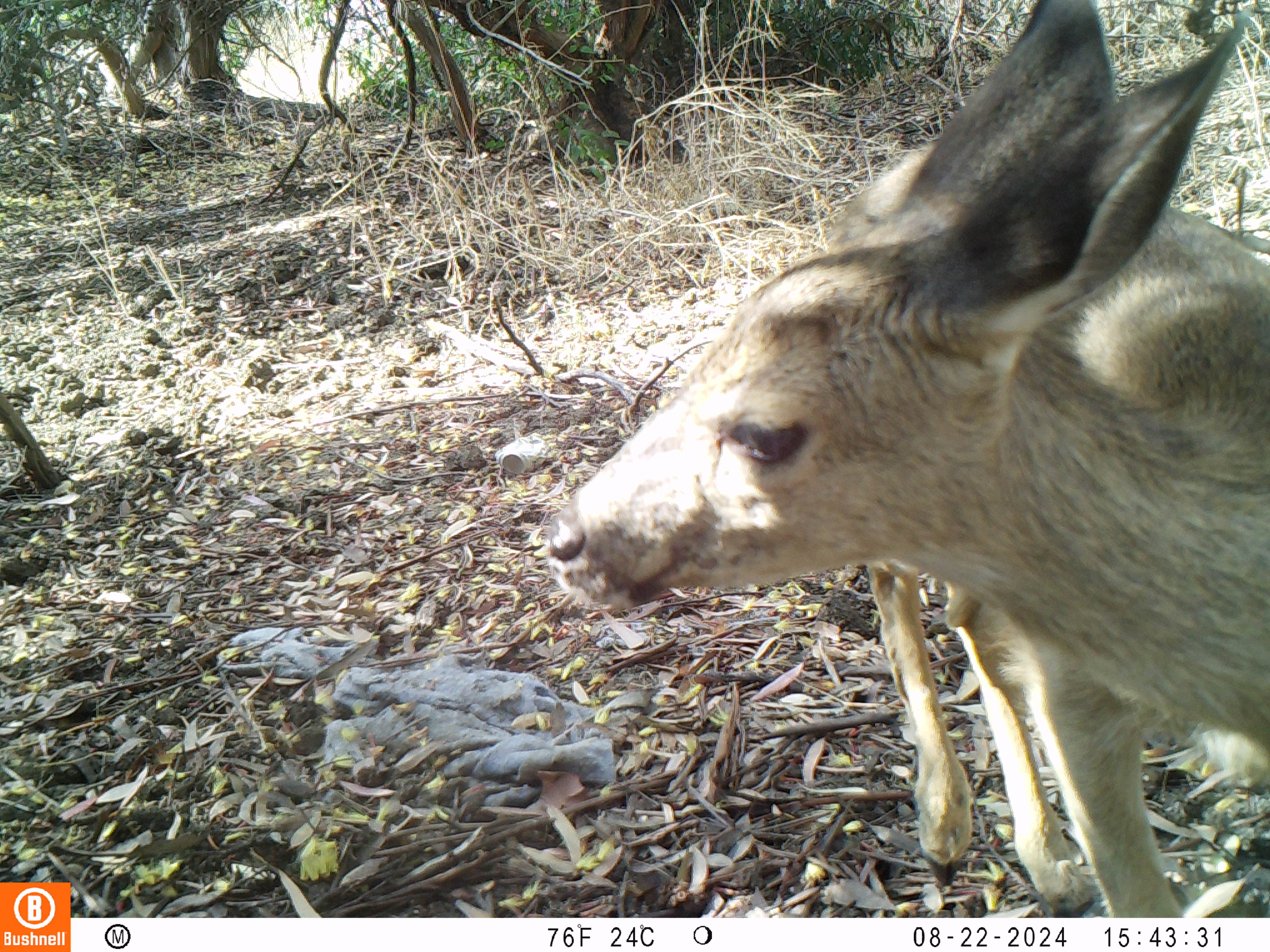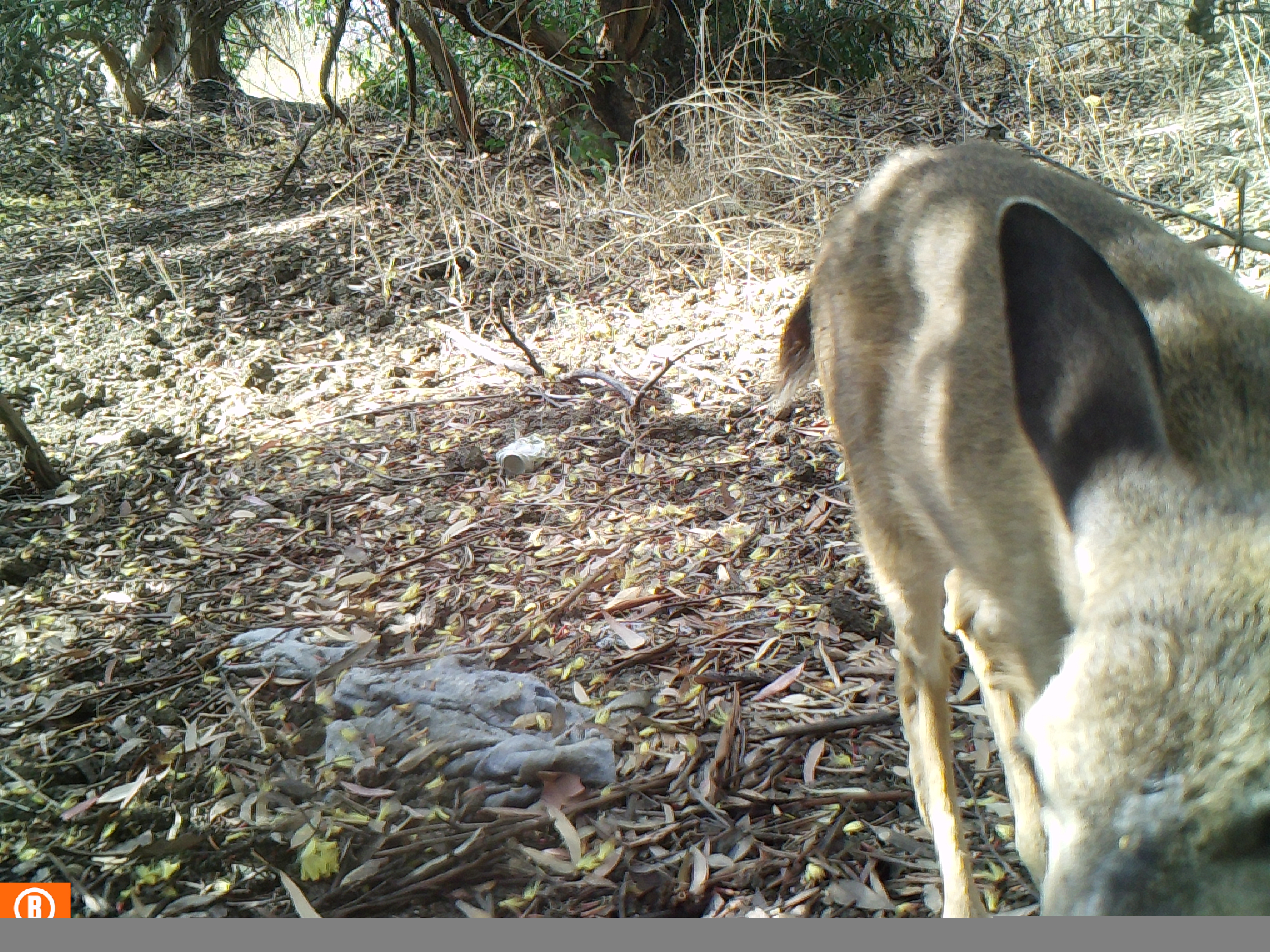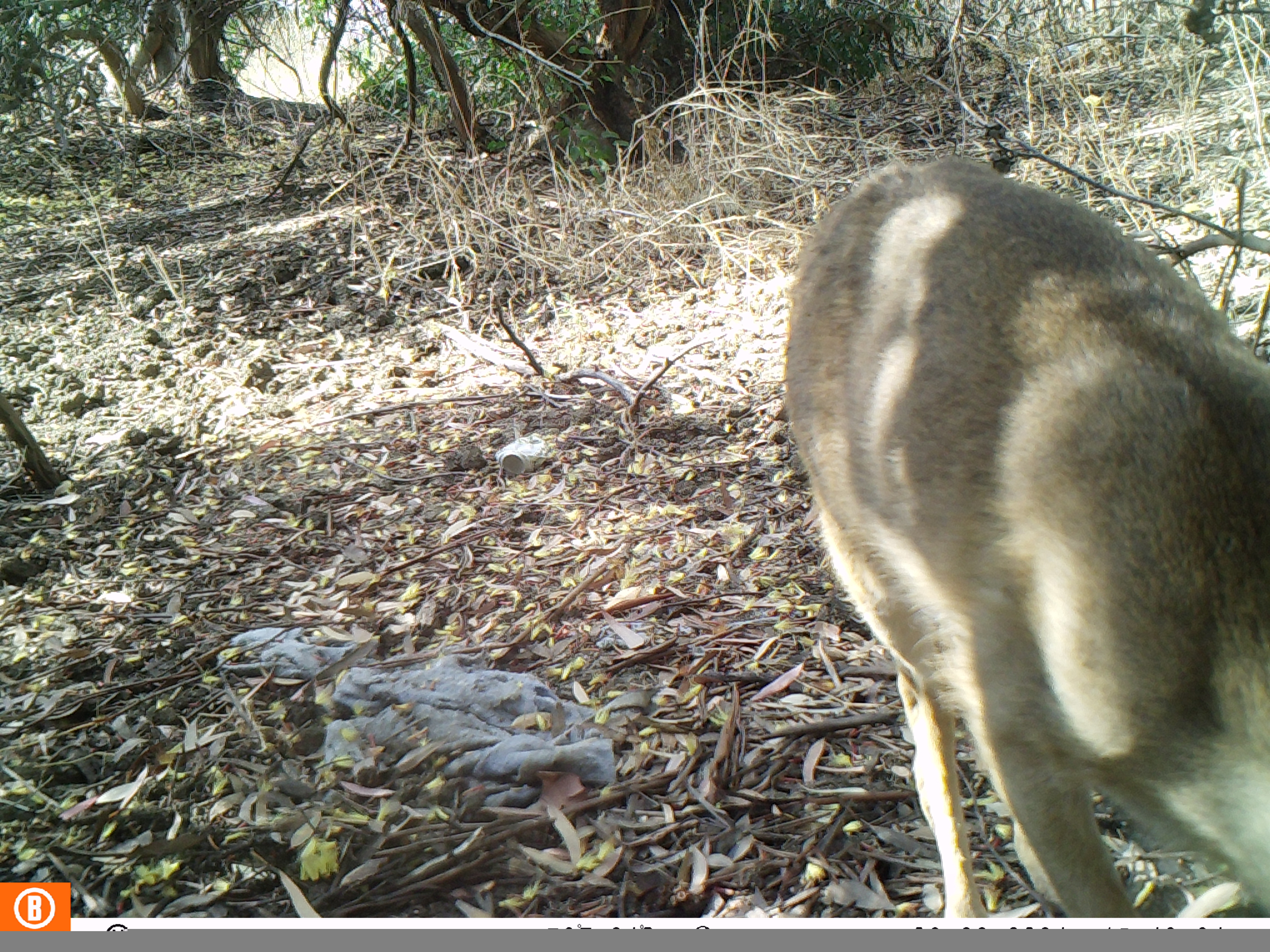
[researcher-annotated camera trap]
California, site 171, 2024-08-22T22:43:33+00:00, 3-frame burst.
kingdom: Animalia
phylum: Chordata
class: Mammalia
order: Artiodactyla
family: Cervidae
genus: Odocoileus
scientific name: Odocoileus hemionus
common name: mule deer